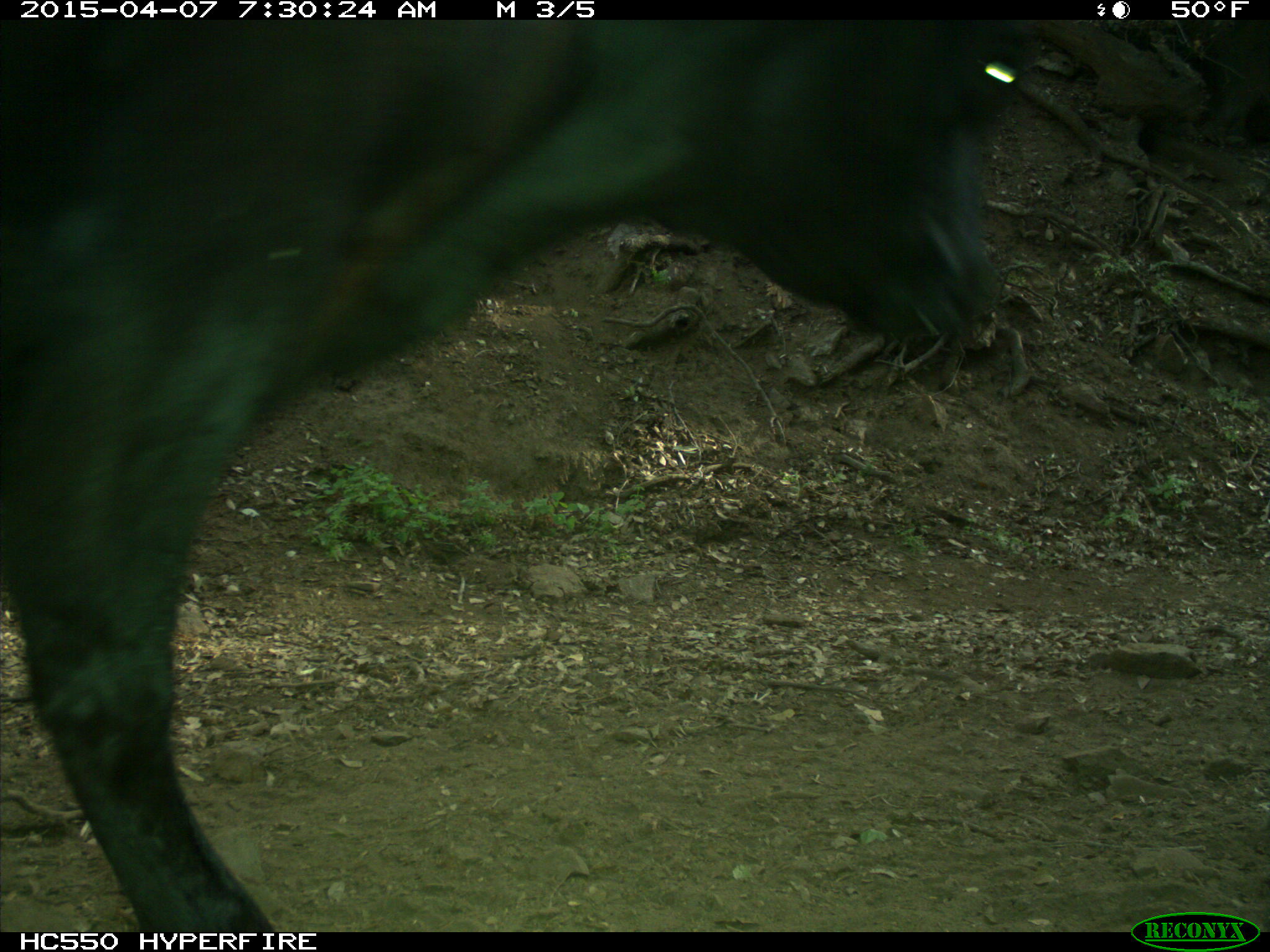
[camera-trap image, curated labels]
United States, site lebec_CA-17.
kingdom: Animalia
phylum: Chordata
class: Mammalia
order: Artiodactyla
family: Bovidae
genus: Bos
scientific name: Bos taurus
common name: domestic cow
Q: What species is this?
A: Bos taurus (domestic cow).